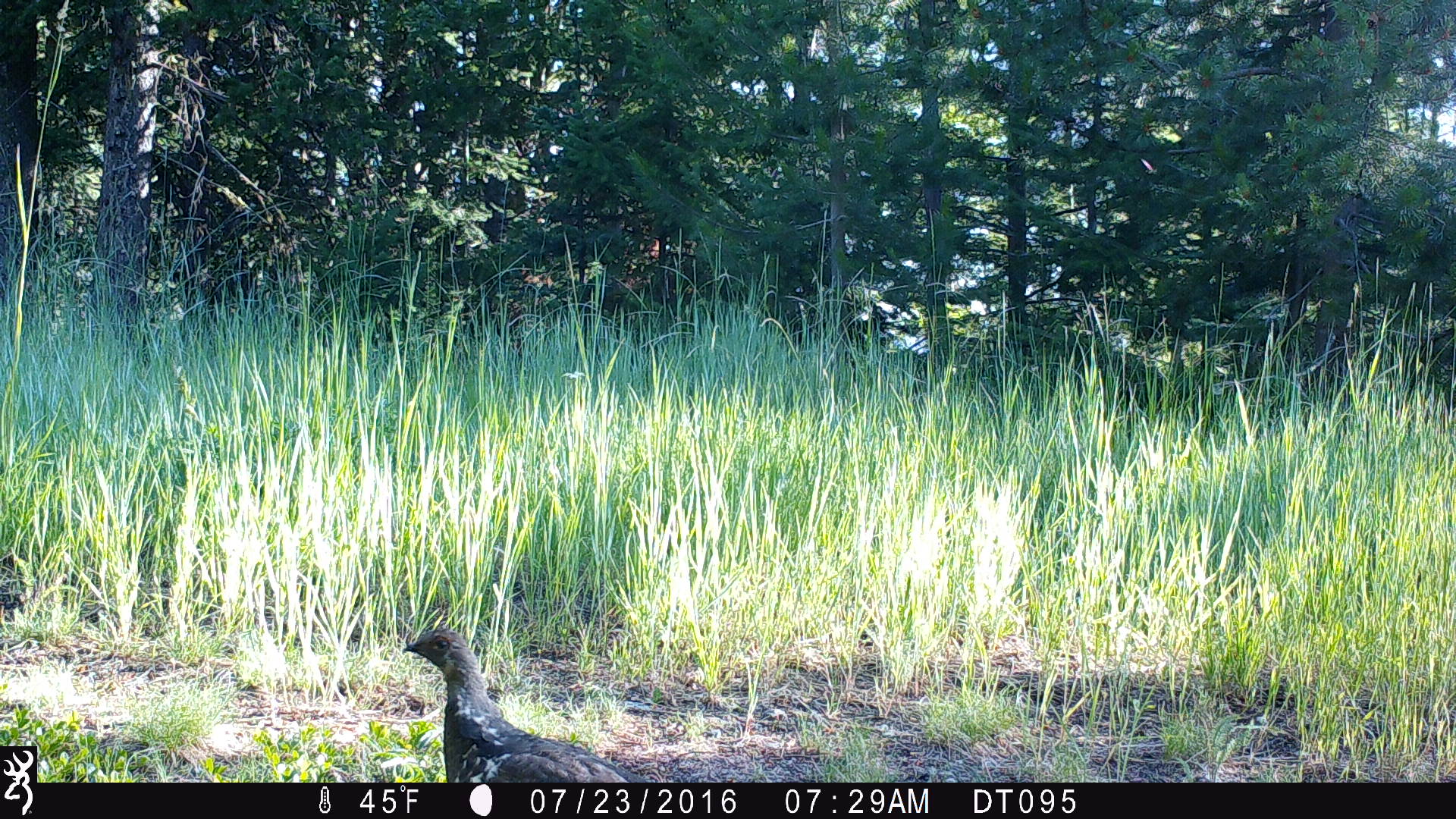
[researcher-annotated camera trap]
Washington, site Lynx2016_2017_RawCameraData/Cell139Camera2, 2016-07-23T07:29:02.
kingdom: Animalia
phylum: Chordata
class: Aves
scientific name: Aves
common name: birds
Aves (birds). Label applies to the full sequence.